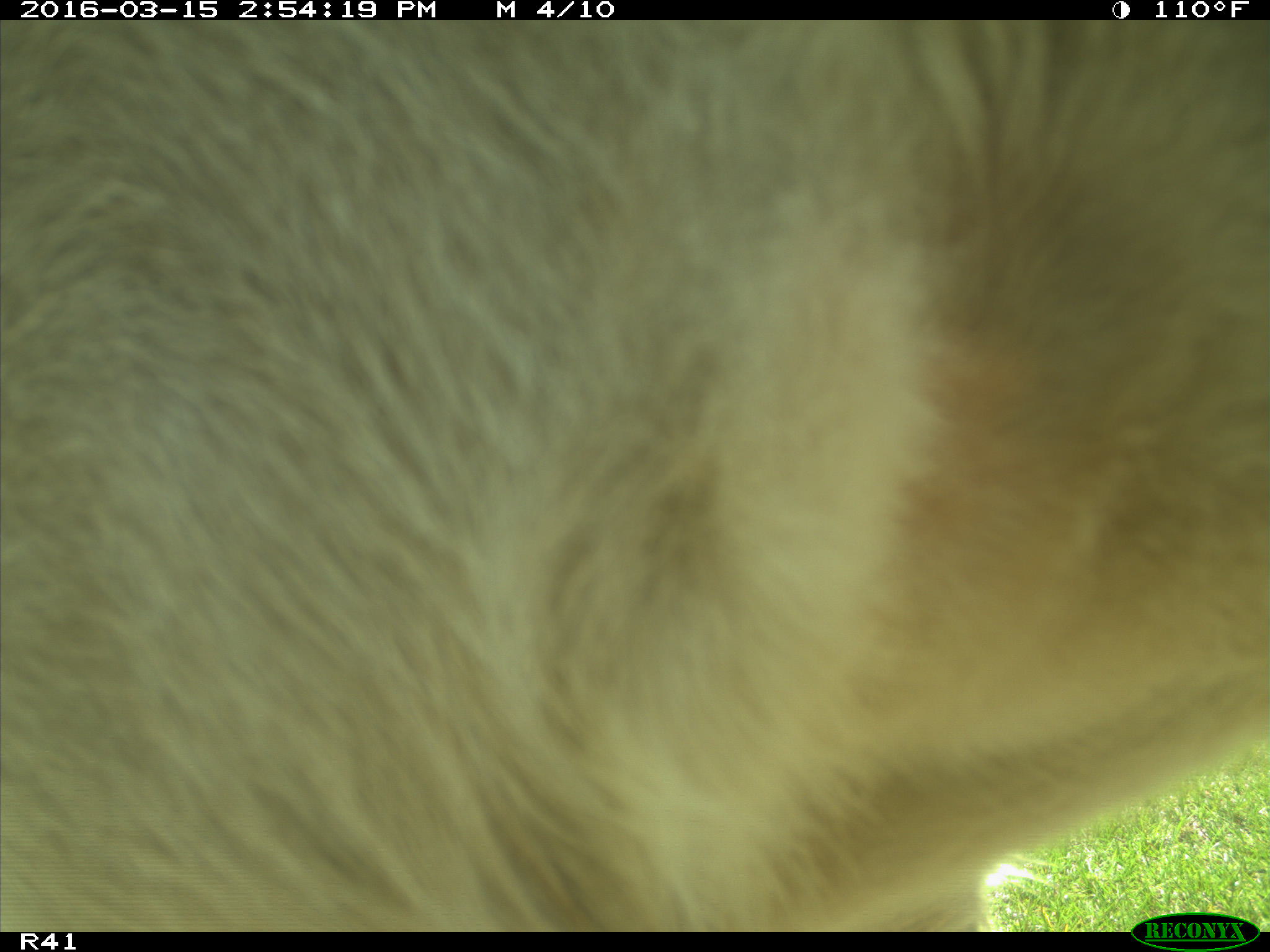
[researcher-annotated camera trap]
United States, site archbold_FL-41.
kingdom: Animalia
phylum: Chordata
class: Mammalia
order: Artiodactyla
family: Bovidae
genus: Bos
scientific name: Bos taurus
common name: domestic cow